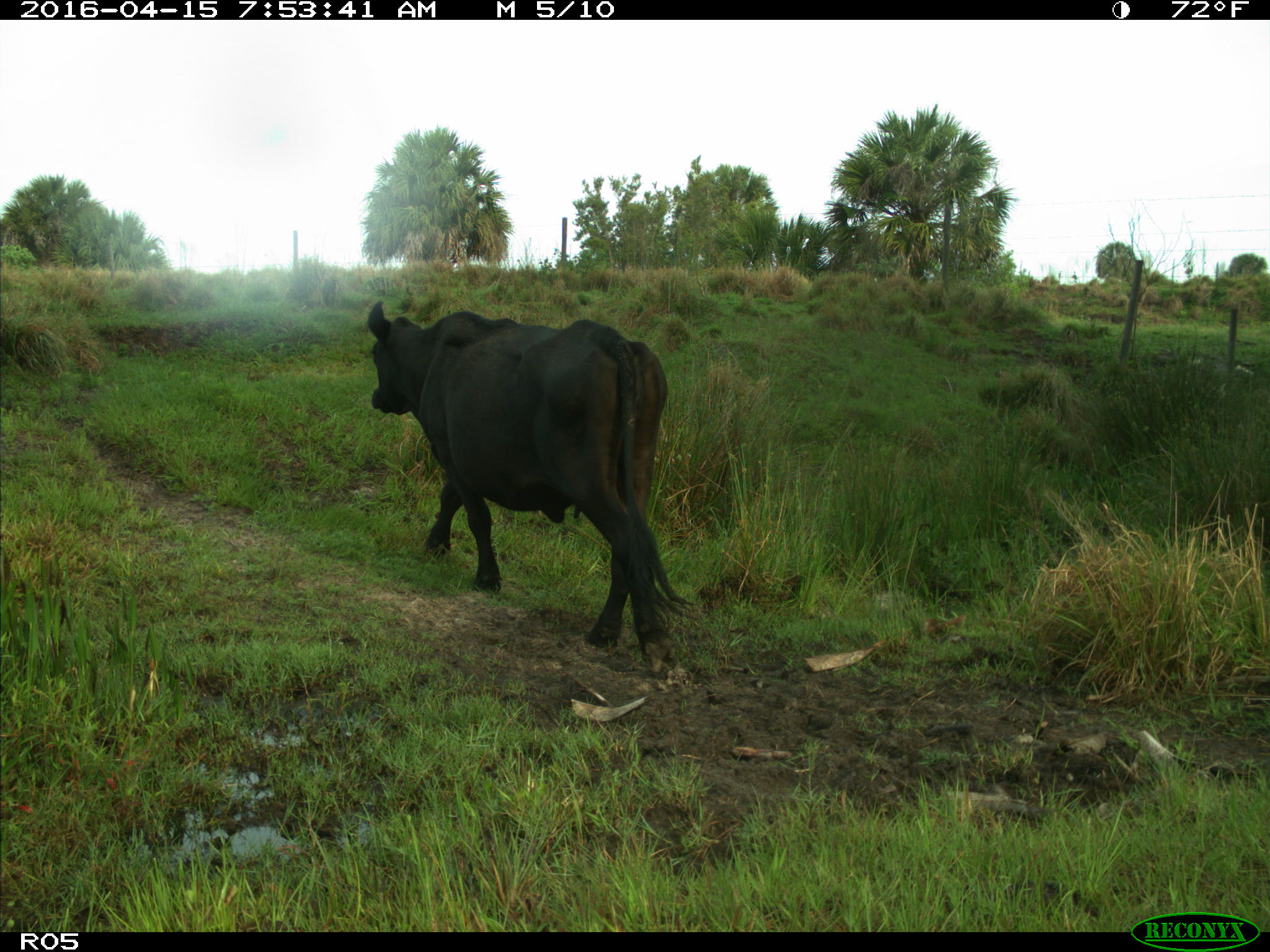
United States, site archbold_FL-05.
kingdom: Animalia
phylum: Chordata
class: Mammalia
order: Artiodactyla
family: Bovidae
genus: Bos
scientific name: Bos taurus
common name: domestic cow